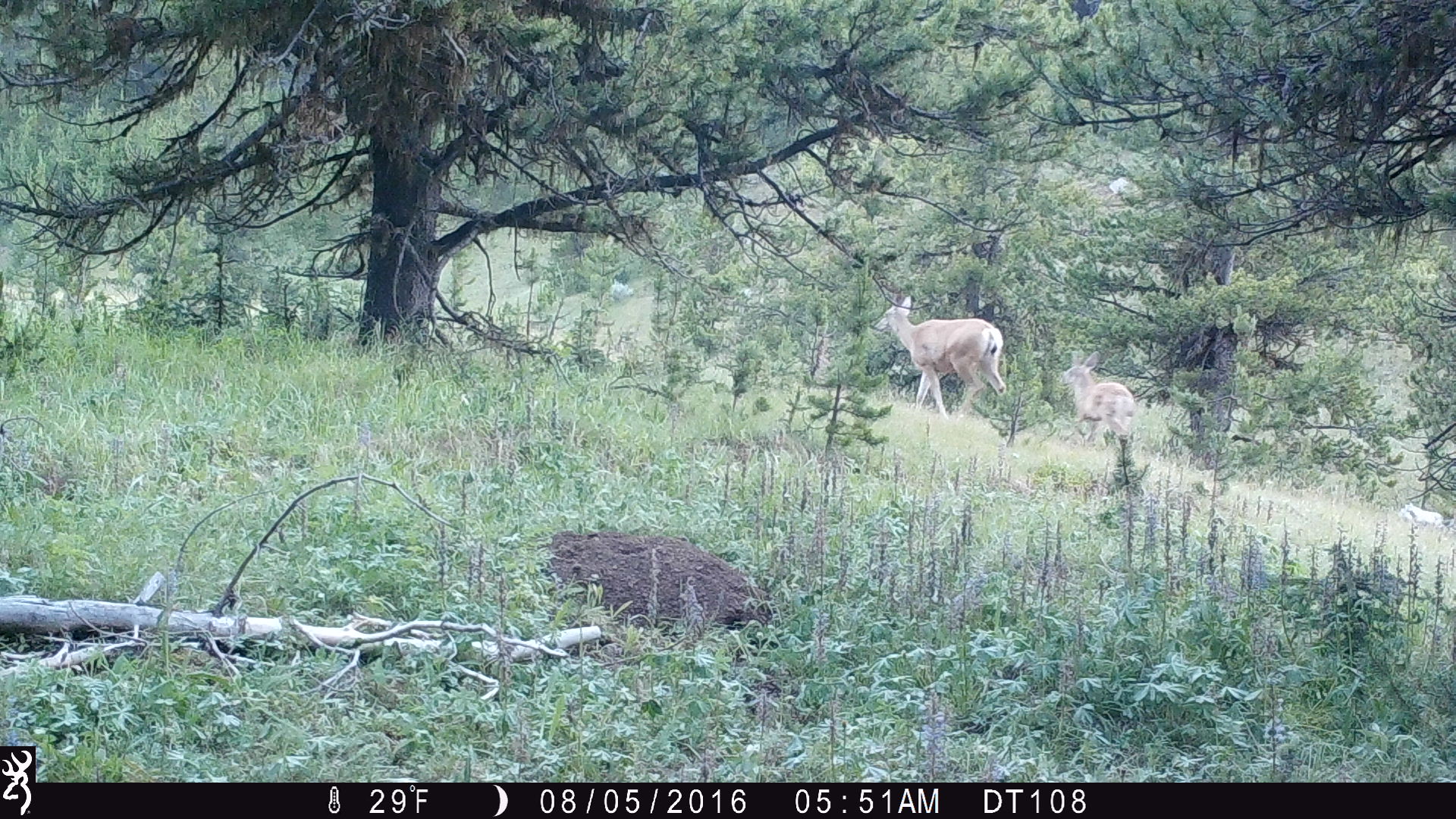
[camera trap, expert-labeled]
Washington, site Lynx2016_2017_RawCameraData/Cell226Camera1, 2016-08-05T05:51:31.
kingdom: Animalia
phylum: Chordata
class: Mammalia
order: Artiodactyla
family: Cervidae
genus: Odocoileus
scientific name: Odocoileus hemionus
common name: mule deer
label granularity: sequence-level